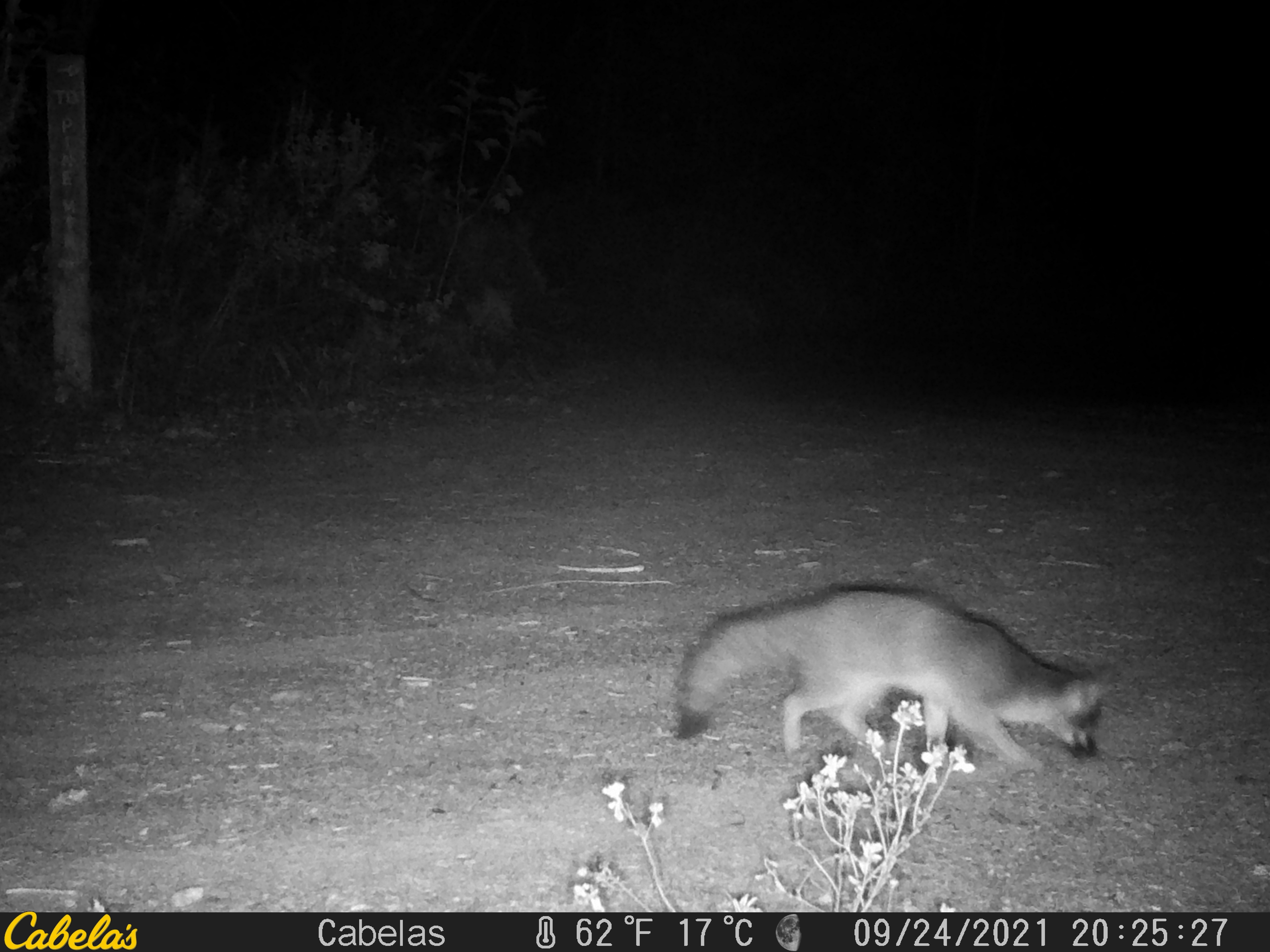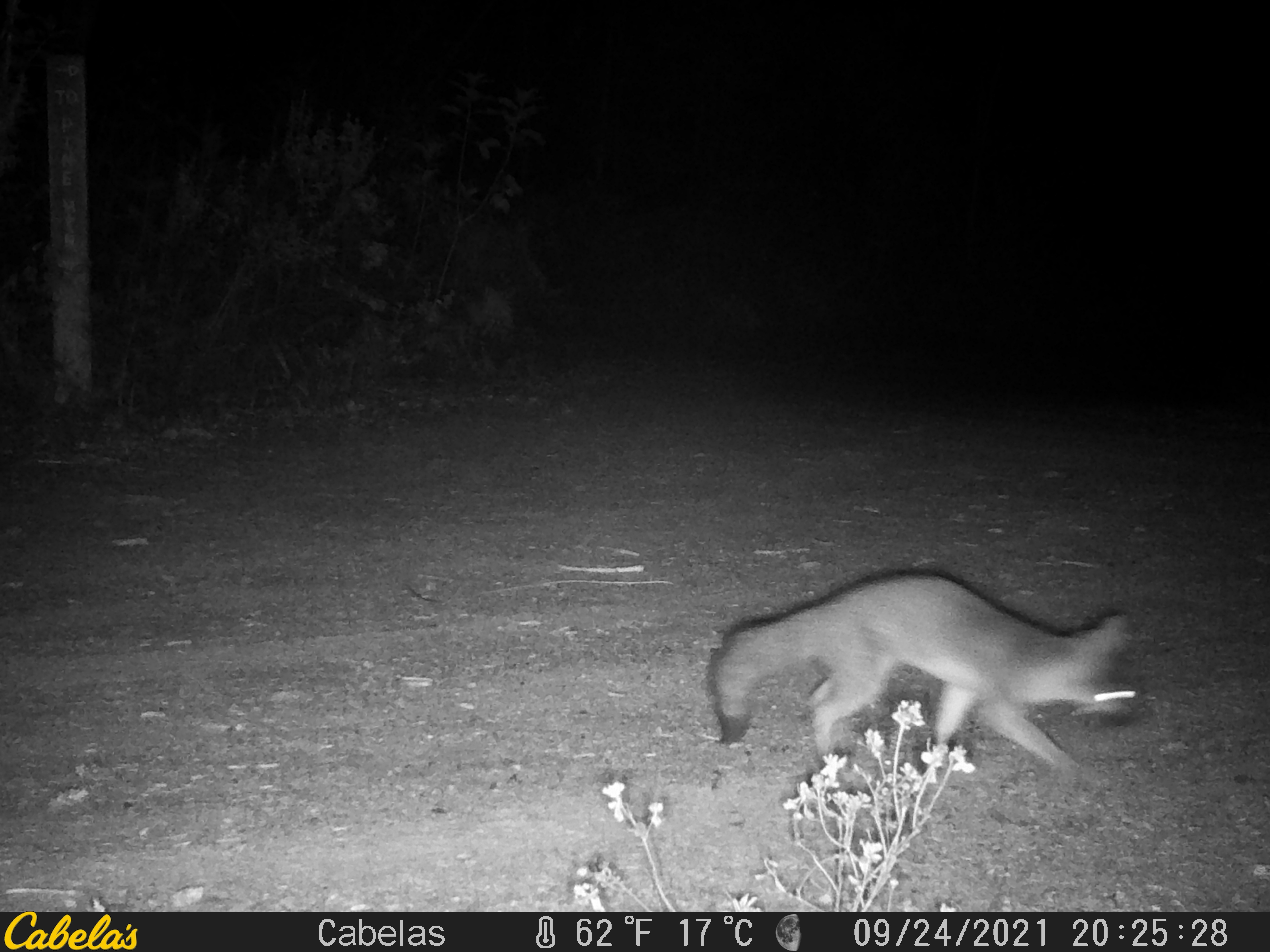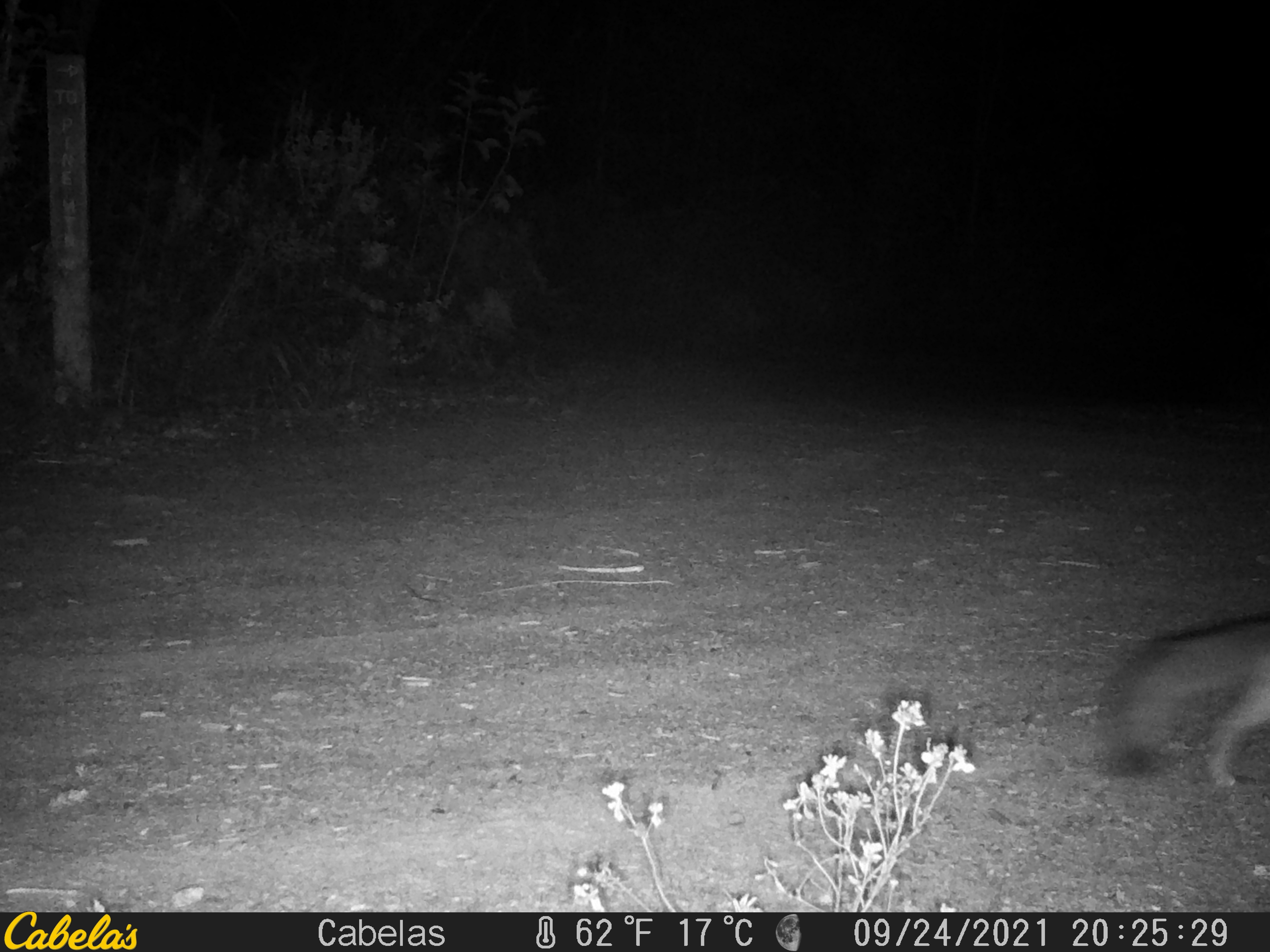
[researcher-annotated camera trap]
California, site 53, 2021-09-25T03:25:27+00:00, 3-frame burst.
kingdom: Animalia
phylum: Chordata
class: Mammalia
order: Carnivora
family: Canidae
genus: Urocyon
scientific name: Urocyon cinereoargenteus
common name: gray fox